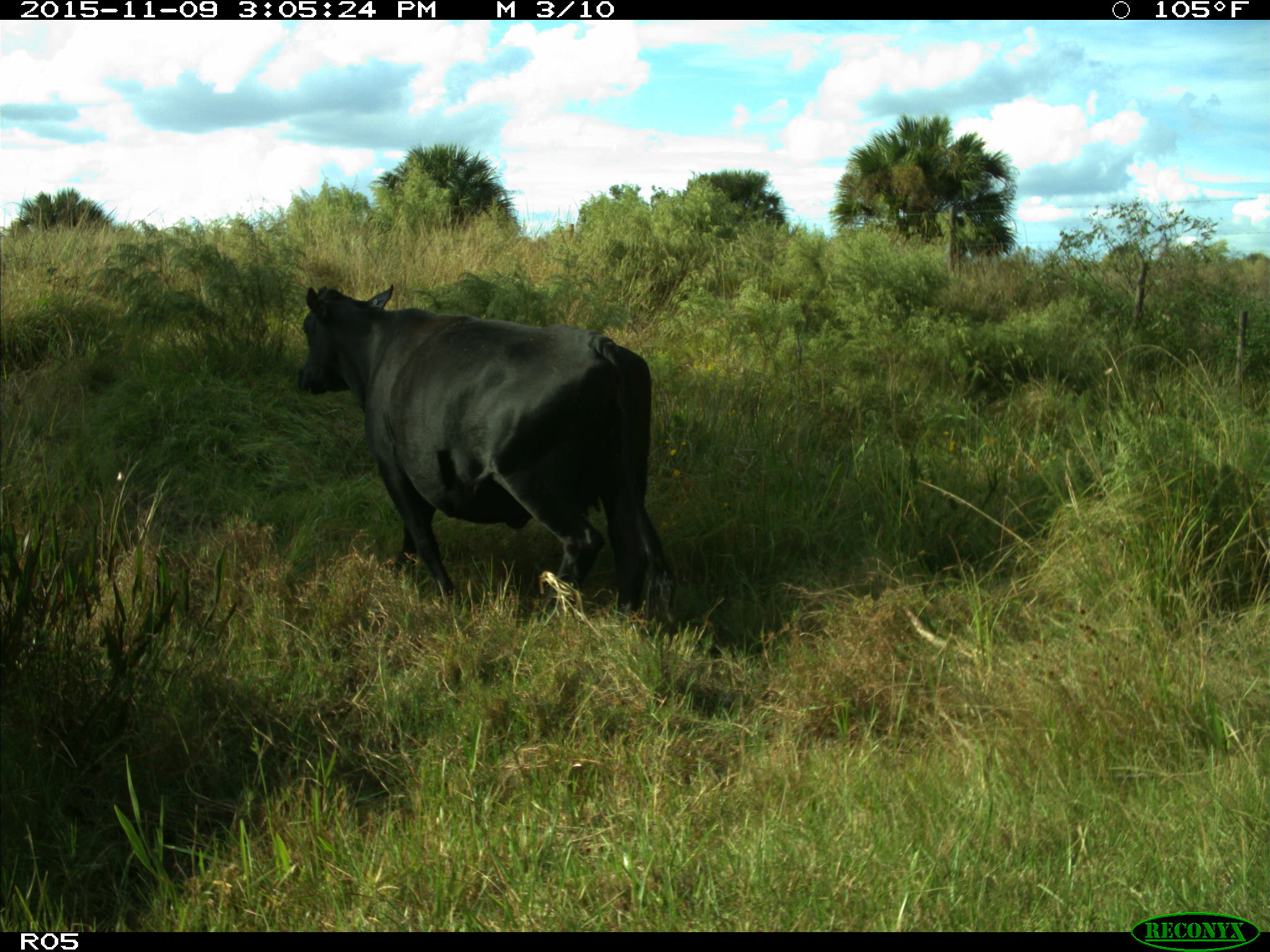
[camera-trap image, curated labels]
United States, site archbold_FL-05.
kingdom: Animalia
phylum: Chordata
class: Mammalia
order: Artiodactyla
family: Bovidae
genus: Bos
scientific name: Bos taurus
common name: domestic cow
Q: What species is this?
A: Bos taurus (domestic cow).